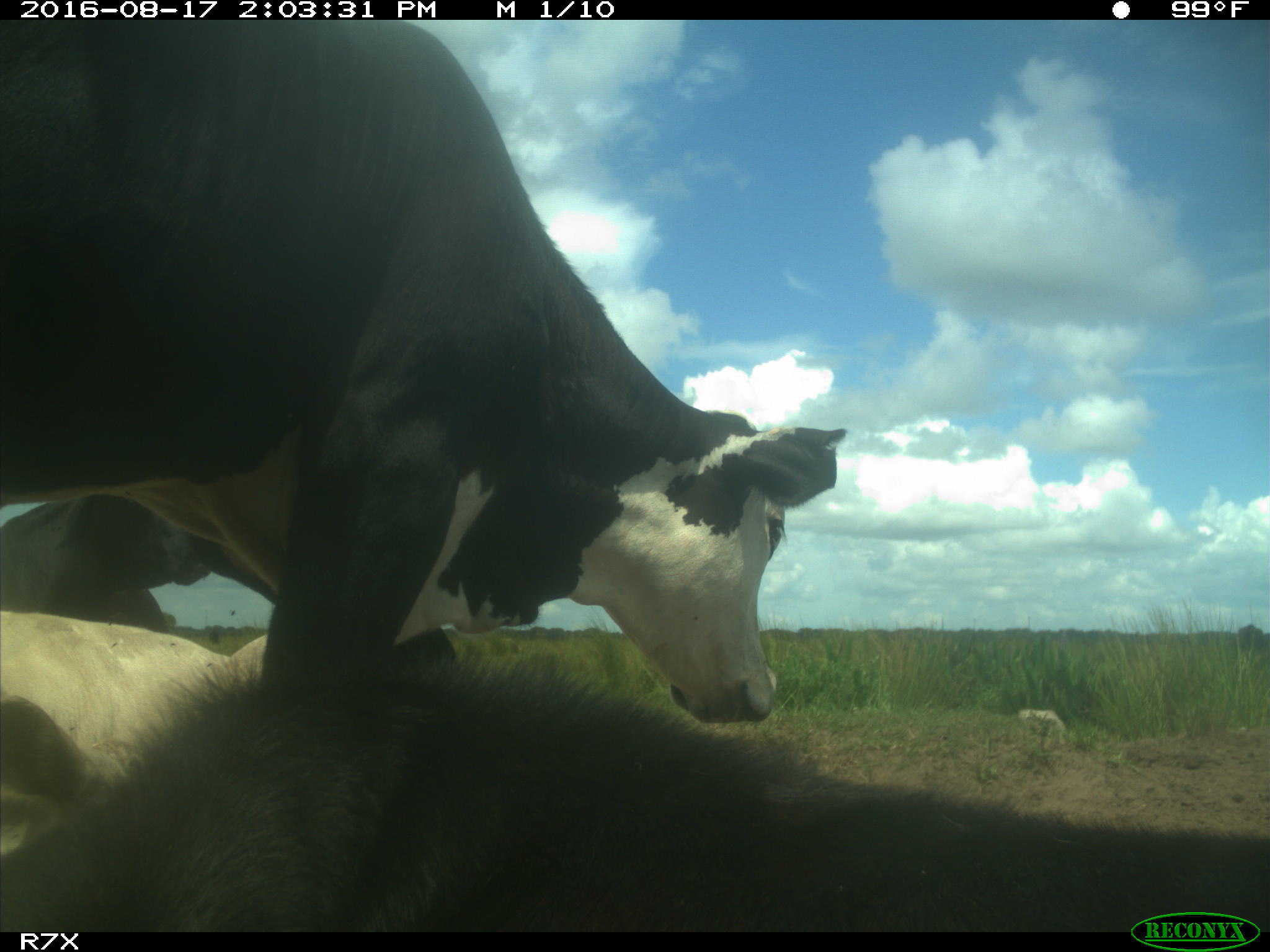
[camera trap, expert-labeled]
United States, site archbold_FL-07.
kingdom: Animalia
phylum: Chordata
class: Mammalia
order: Artiodactyla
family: Bovidae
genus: Bos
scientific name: Bos taurus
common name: domestic cow